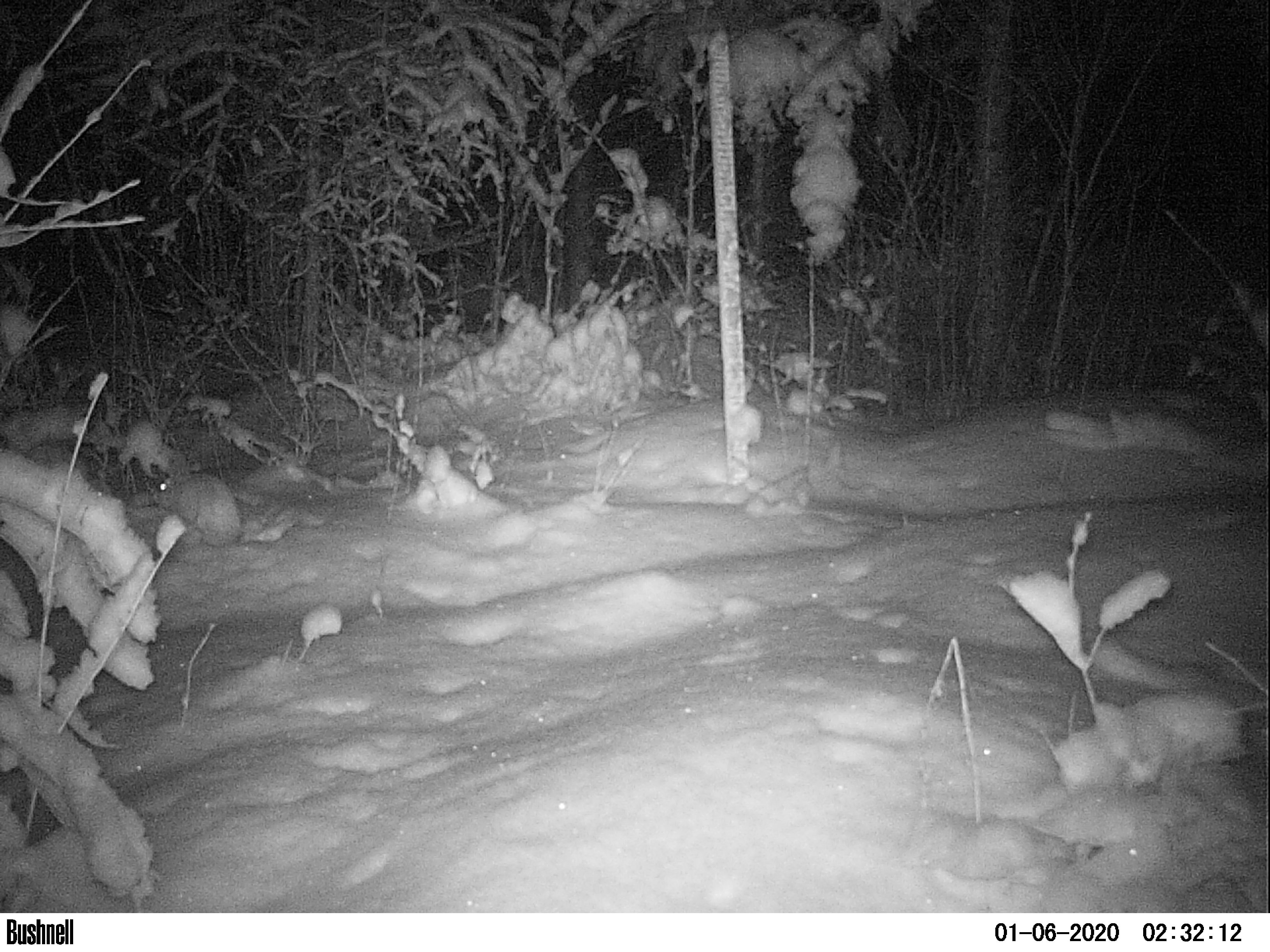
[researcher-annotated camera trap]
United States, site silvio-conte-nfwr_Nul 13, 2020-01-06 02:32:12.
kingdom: Animalia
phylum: Chordata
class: Mammalia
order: Lagomorpha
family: Leporidae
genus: Lepus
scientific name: Lepus americanus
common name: snowshoe hare